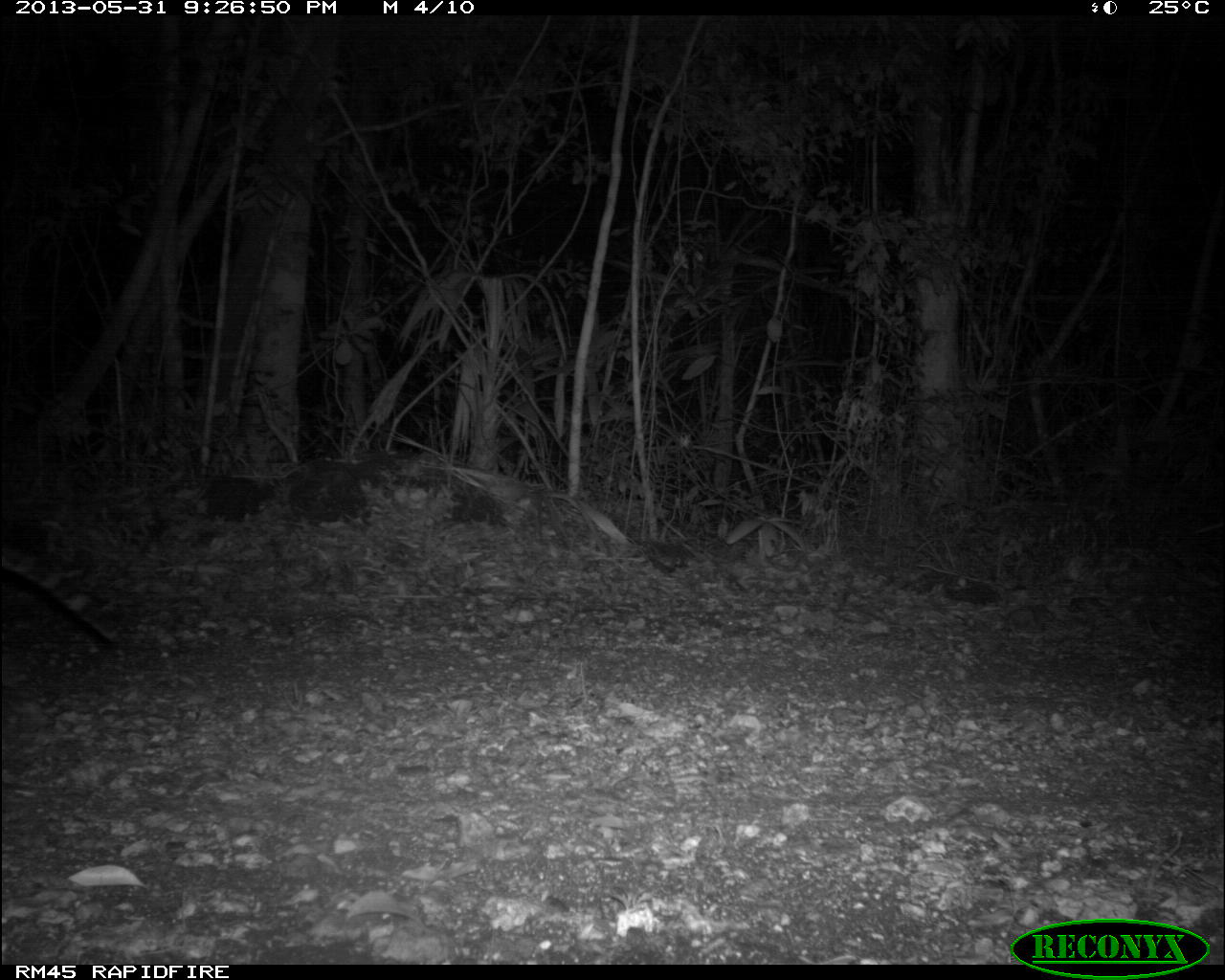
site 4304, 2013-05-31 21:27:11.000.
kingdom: Animalia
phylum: Chordata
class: Mammalia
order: Carnivora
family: Felidae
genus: Leopardus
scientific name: Leopardus pardalis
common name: ocelot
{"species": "Leopardus pardalis (ocelot)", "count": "1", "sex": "female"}